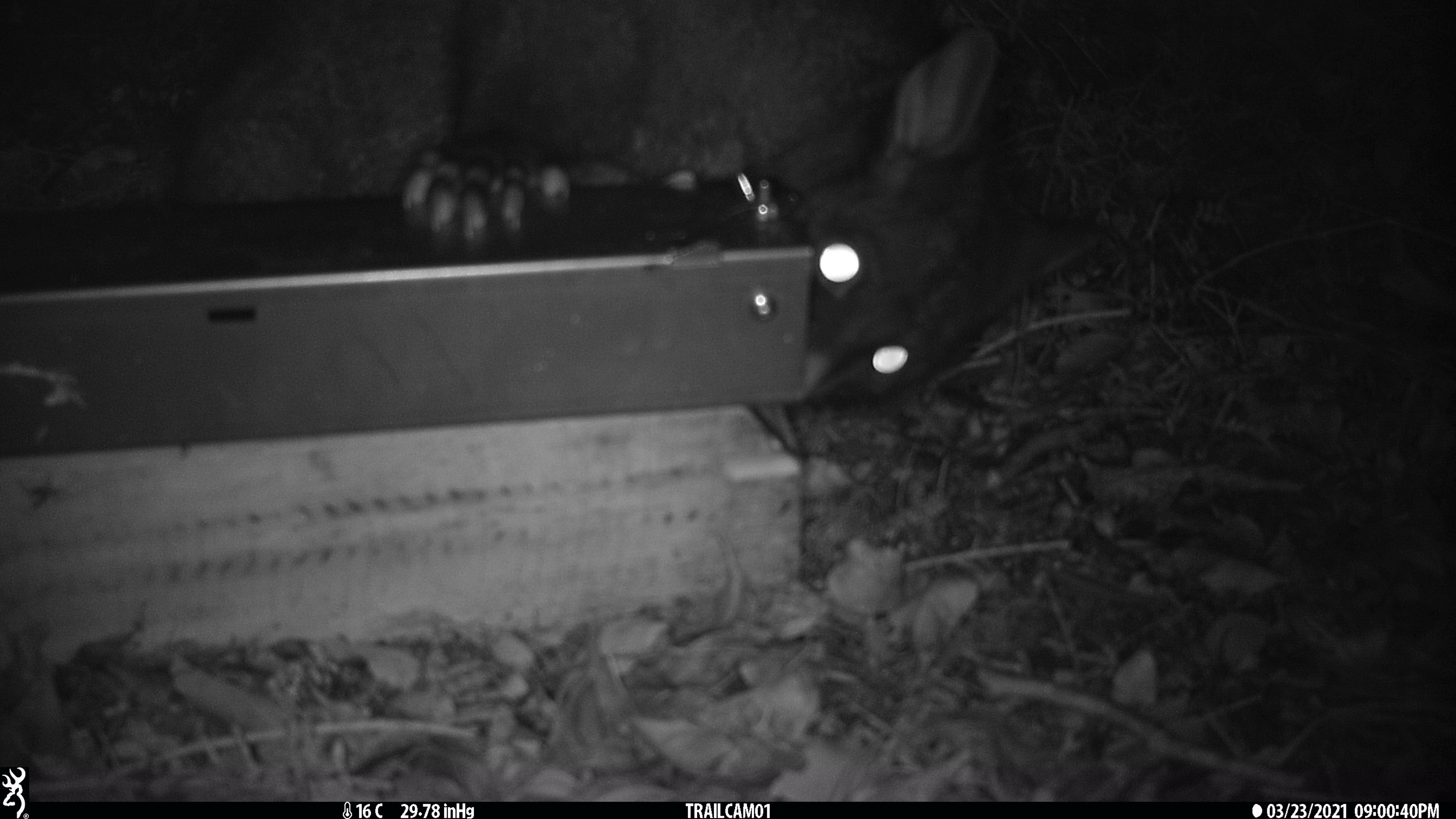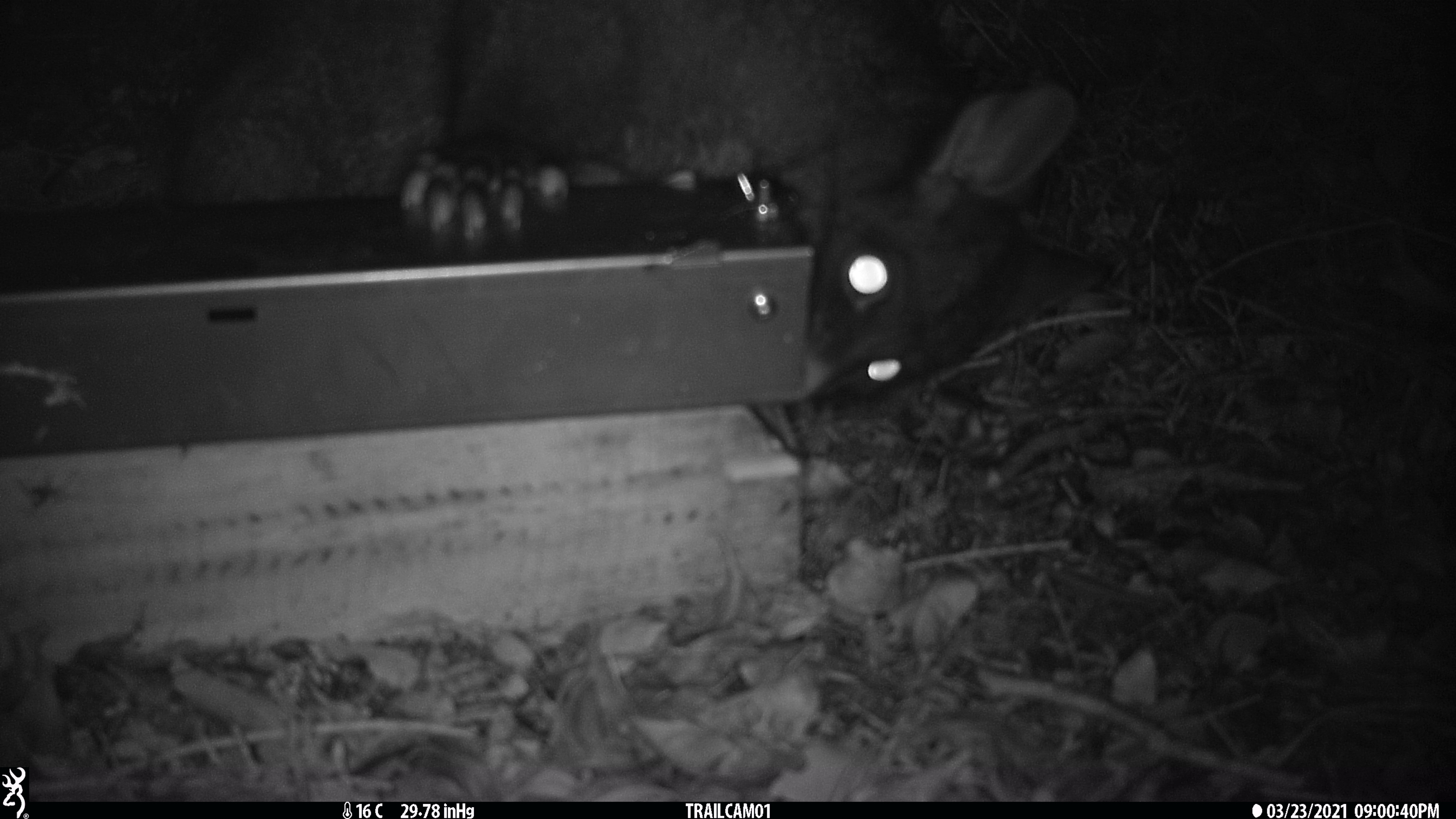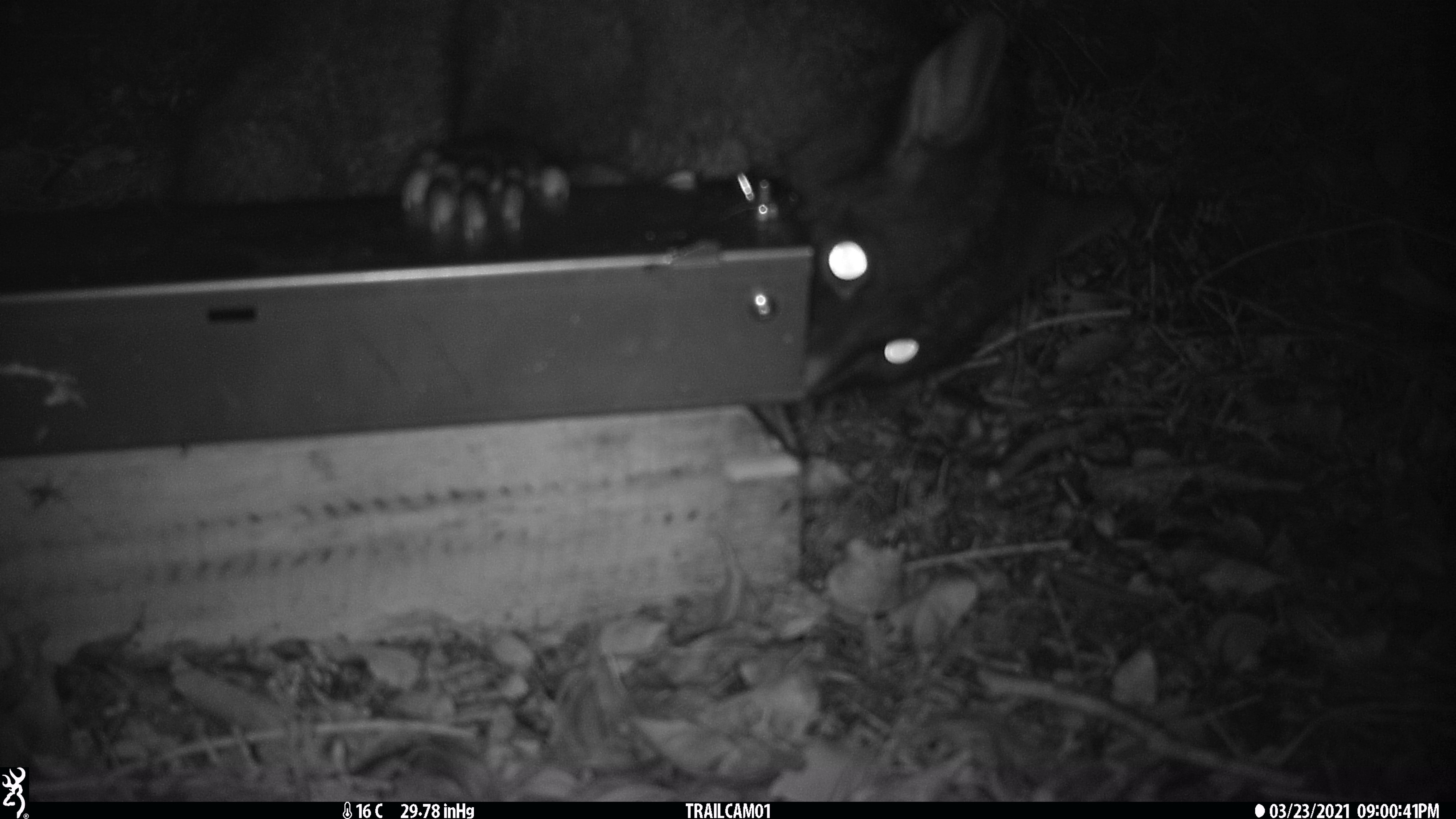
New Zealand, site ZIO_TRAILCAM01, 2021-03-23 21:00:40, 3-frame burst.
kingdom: Animalia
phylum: Chordata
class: Mammalia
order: Diprotodontia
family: Phalangeridae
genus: Trichosurus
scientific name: Trichosurus vulpecula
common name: common brushtail possum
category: possum